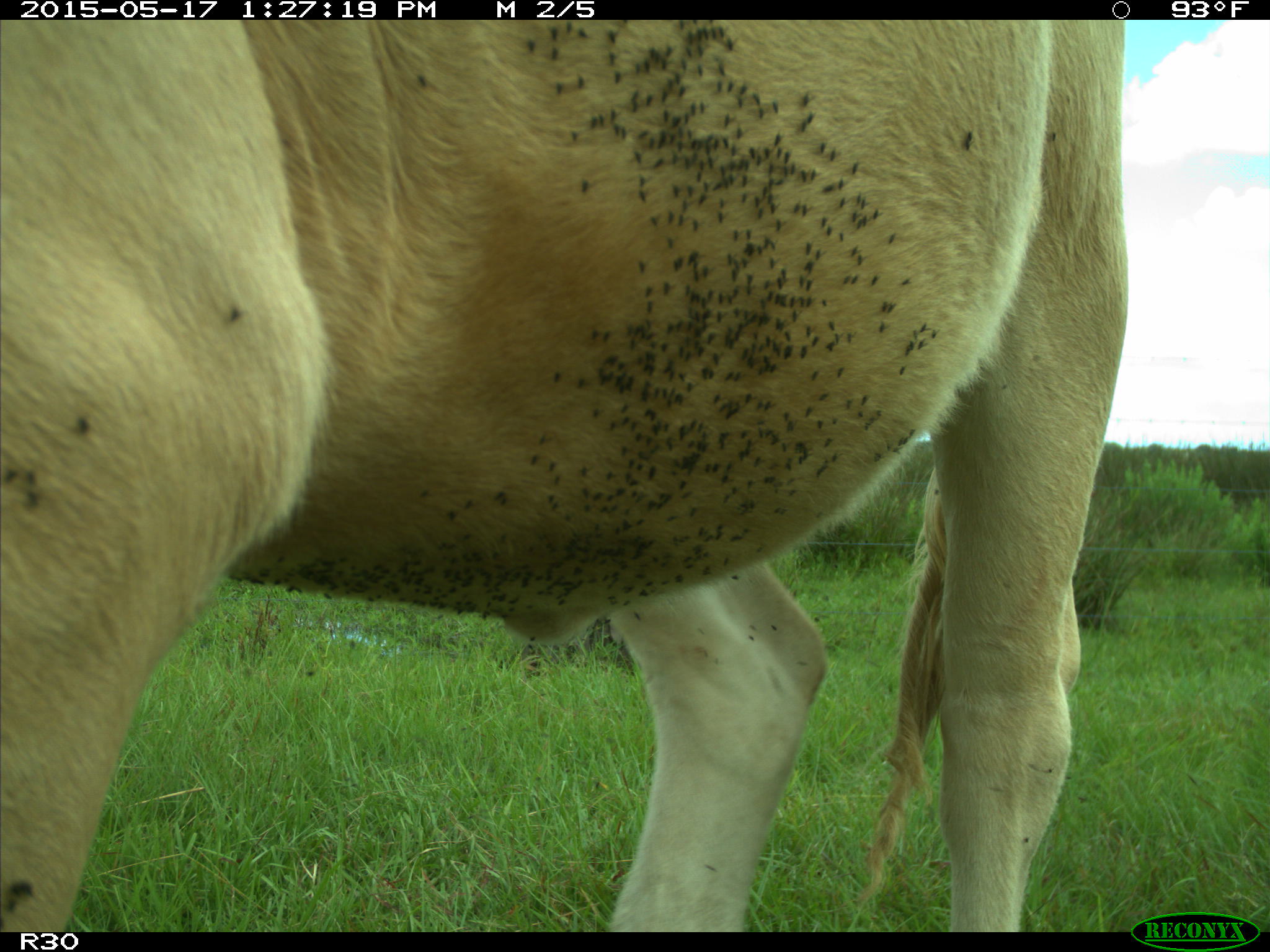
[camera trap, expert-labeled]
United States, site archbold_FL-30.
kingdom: Animalia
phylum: Chordata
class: Mammalia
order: Artiodactyla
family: Bovidae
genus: Bos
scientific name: Bos taurus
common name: domestic cow